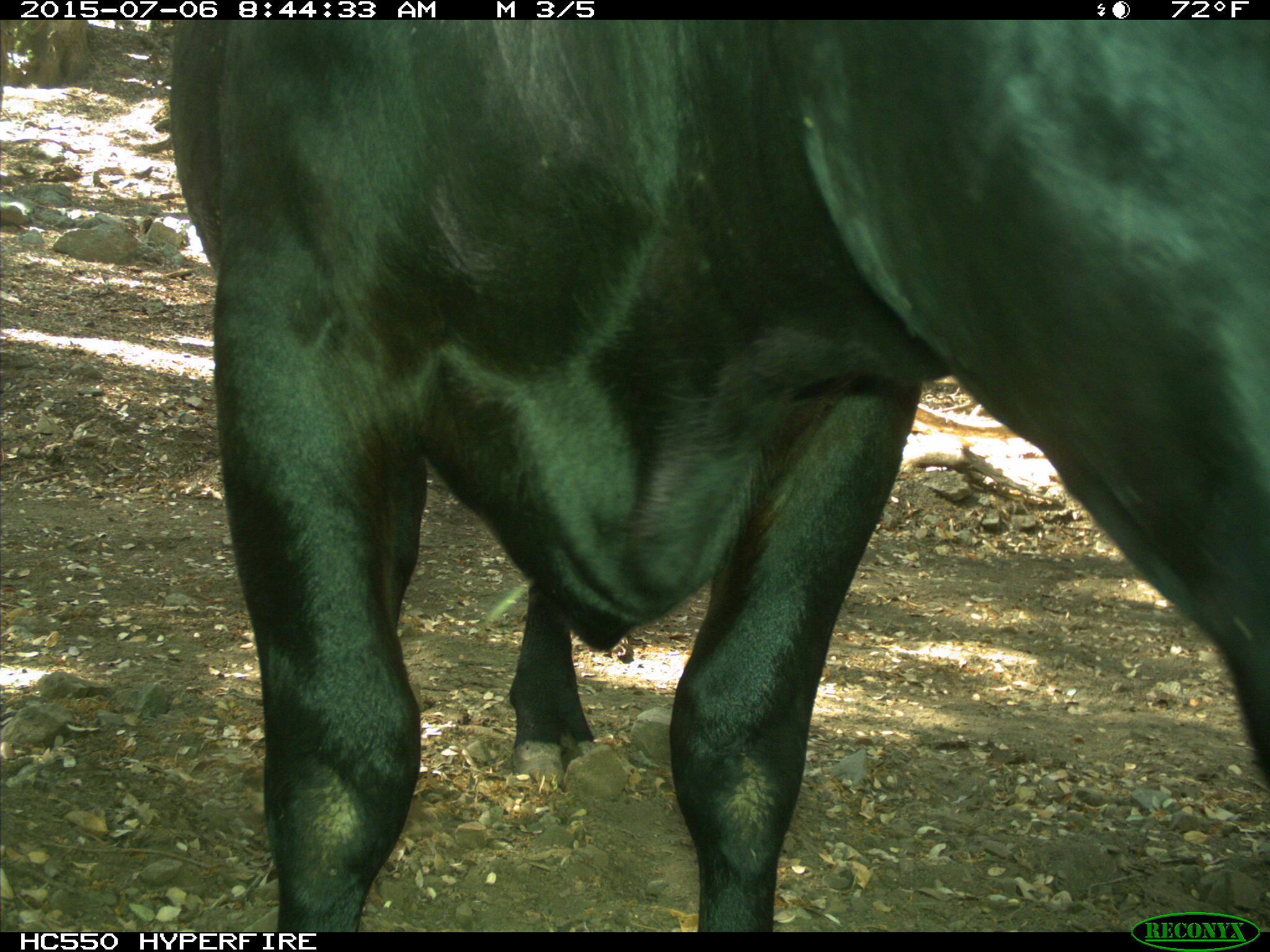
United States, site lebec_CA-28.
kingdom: Animalia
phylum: Chordata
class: Mammalia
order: Artiodactyla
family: Bovidae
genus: Bos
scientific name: Bos taurus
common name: domestic cow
Bos taurus (domestic cow).